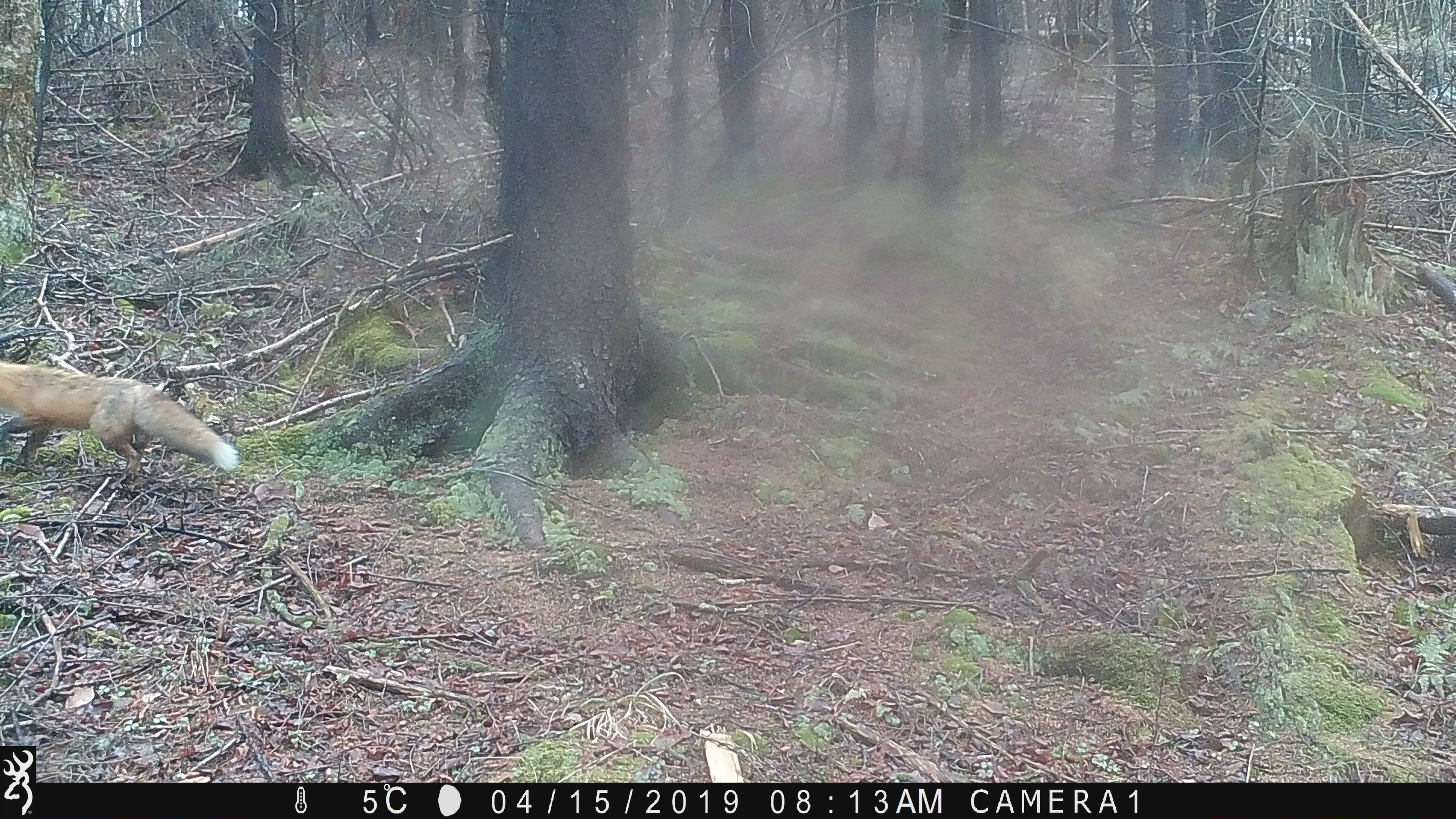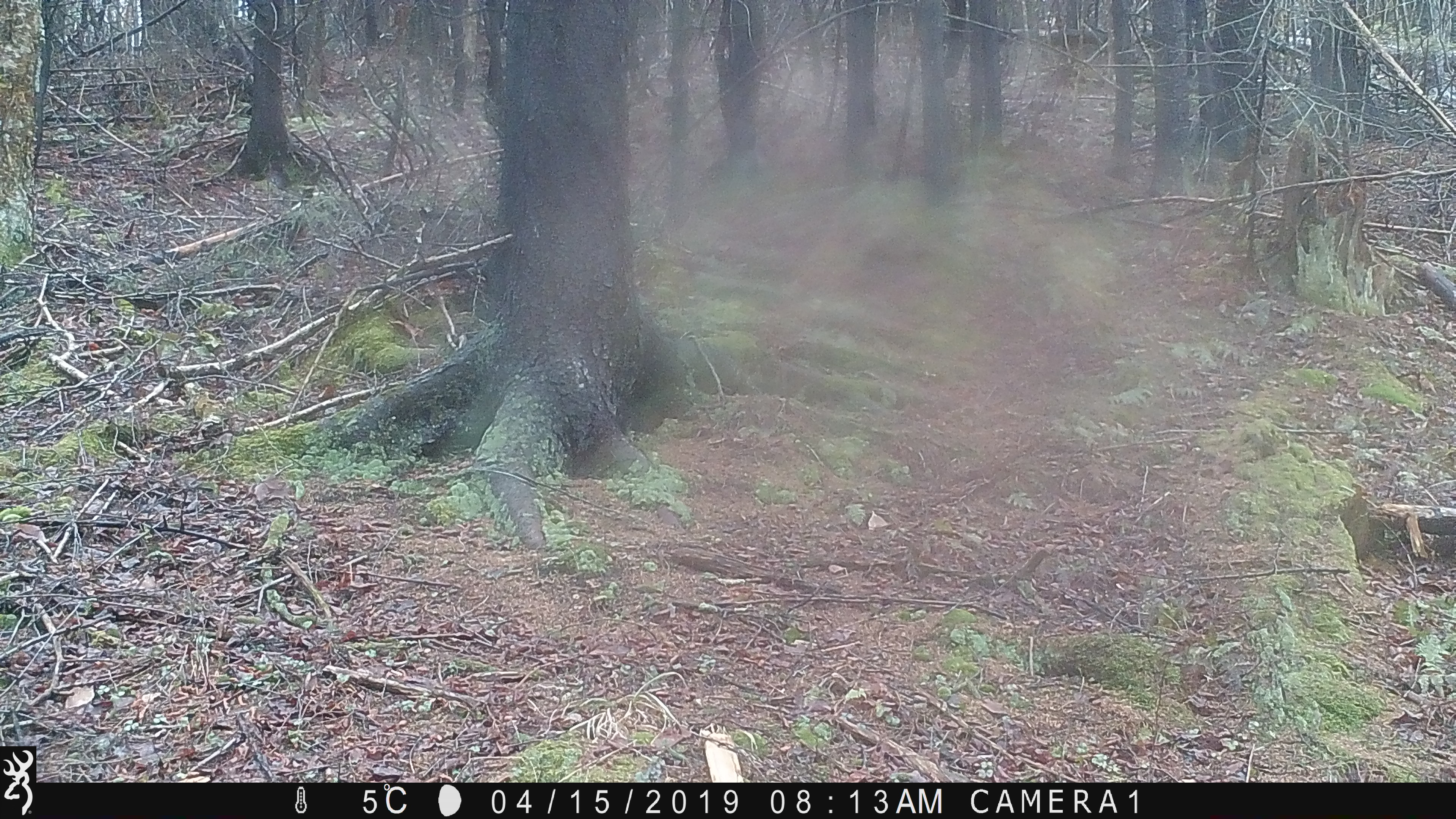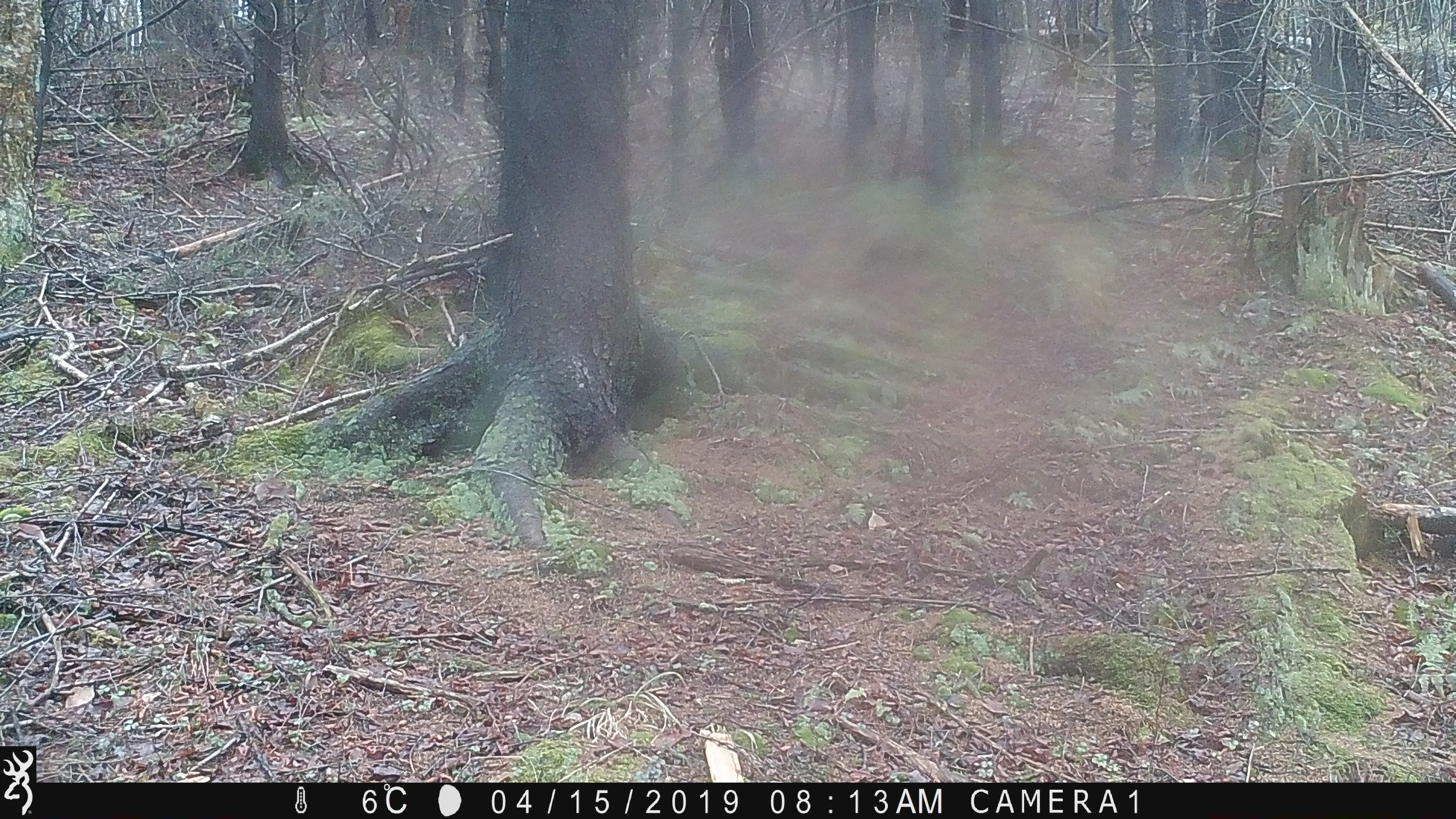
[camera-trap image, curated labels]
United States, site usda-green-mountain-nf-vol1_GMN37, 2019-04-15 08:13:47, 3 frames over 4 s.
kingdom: Animalia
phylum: Chordata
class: Mammalia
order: Carnivora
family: Canidae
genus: Vulpes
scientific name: Vulpes vulpes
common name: red fox